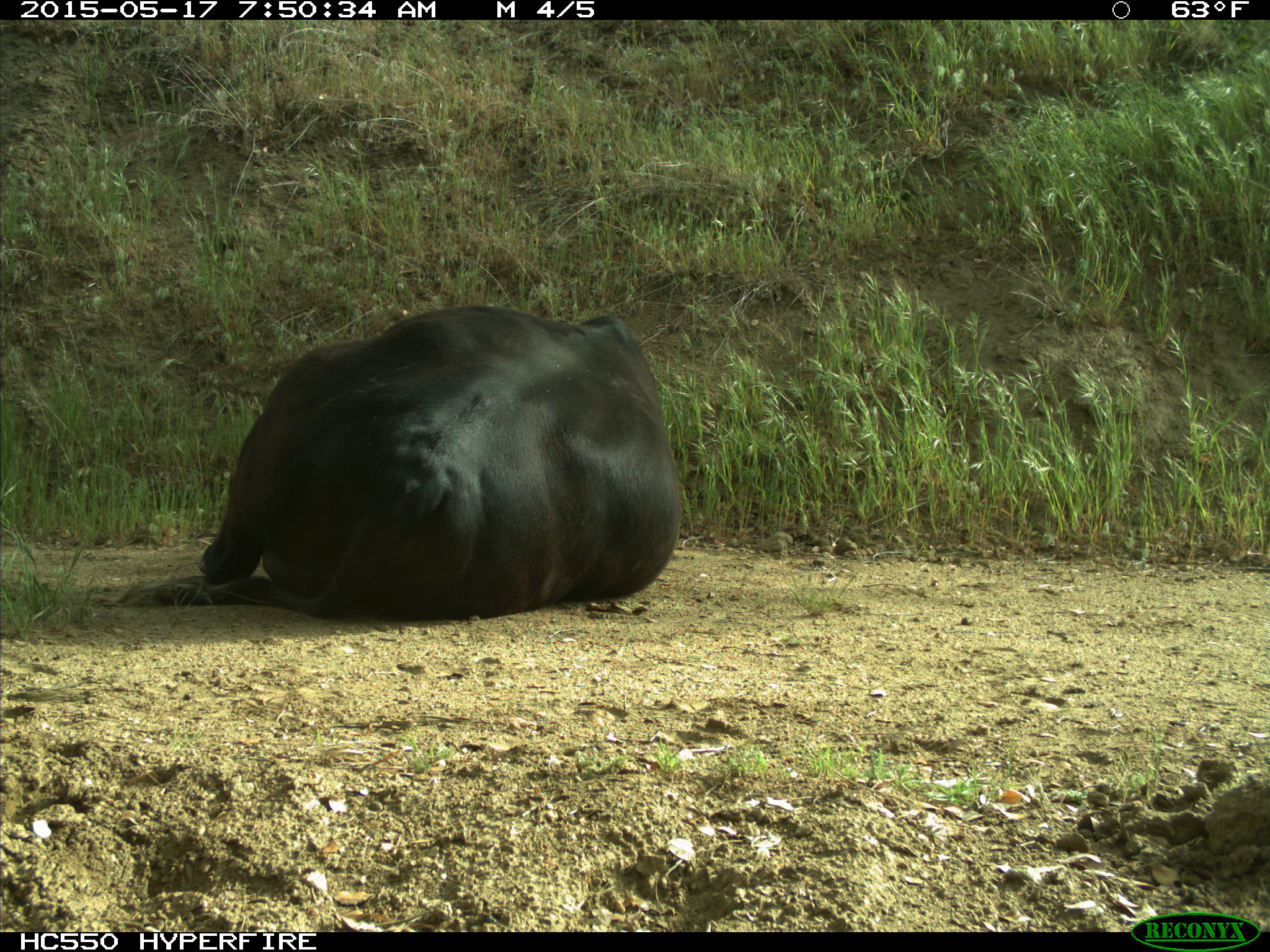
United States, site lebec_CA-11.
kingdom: Animalia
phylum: Chordata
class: Mammalia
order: Artiodactyla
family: Bovidae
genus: Bos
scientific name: Bos taurus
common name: domestic cow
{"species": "Bos taurus (domestic cow)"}